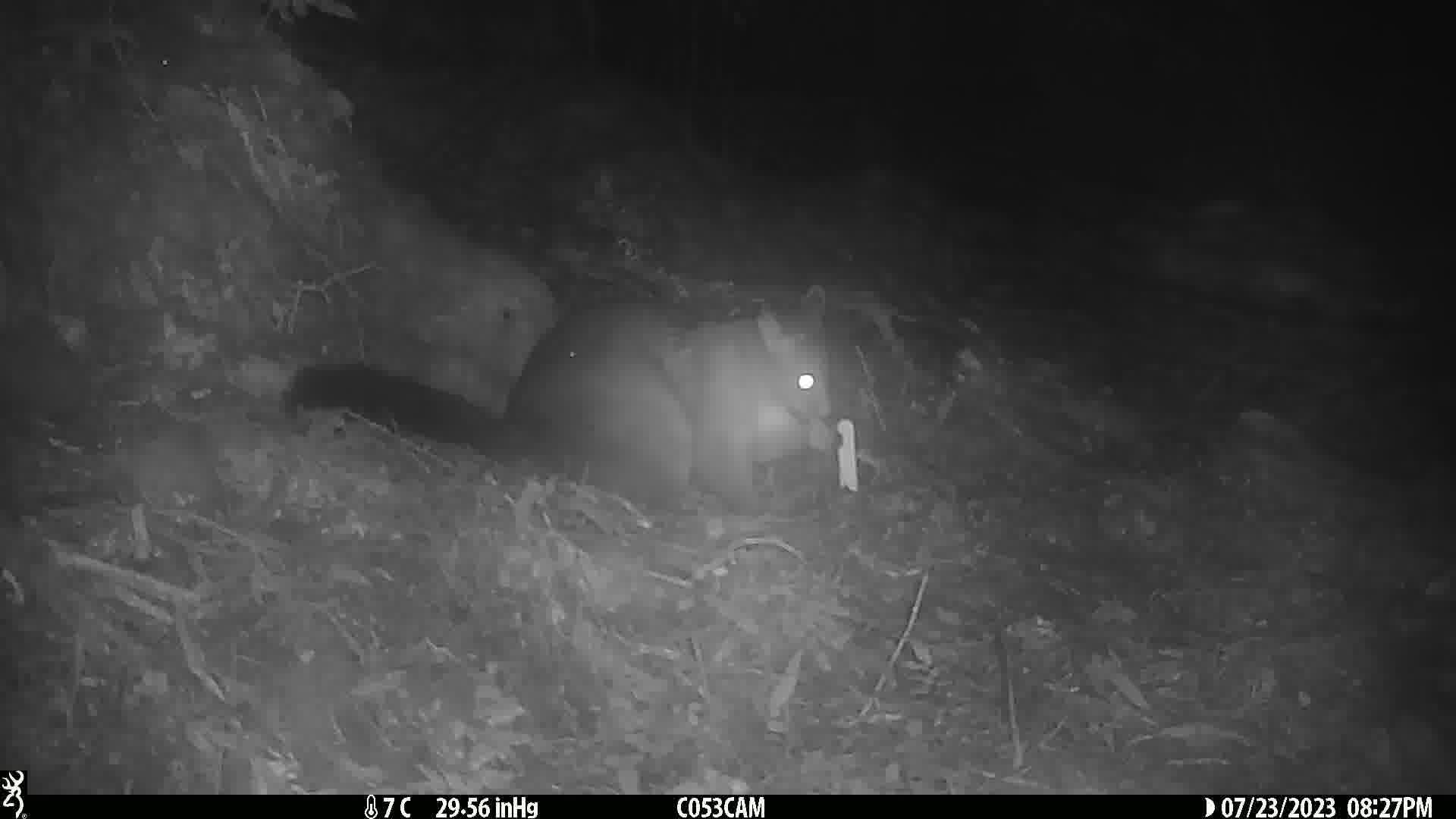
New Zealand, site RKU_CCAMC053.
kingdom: Animalia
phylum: Chordata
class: Mammalia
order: Diprotodontia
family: Phalangeridae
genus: Trichosurus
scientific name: Trichosurus vulpecula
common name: common brushtail possum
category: possum